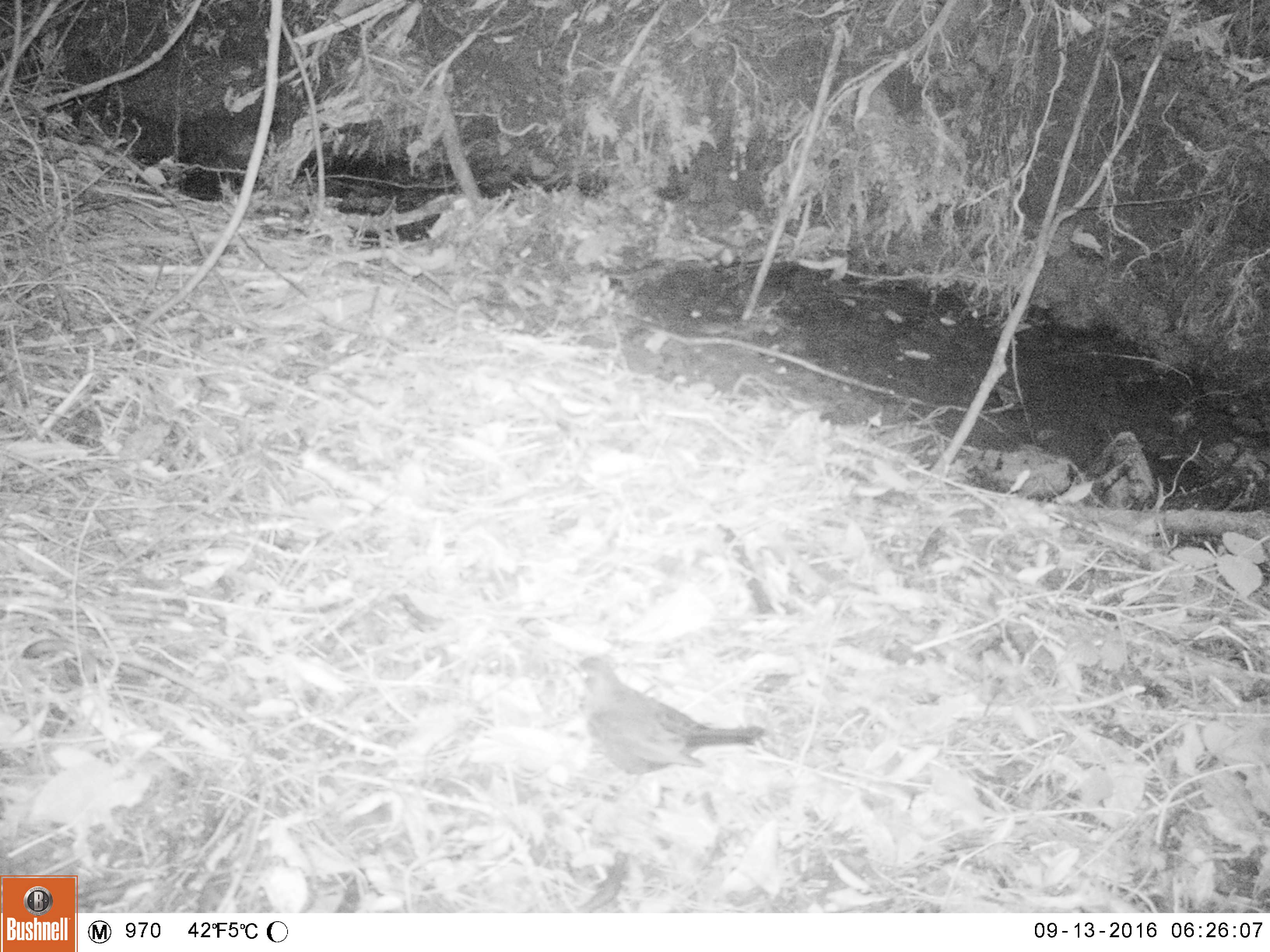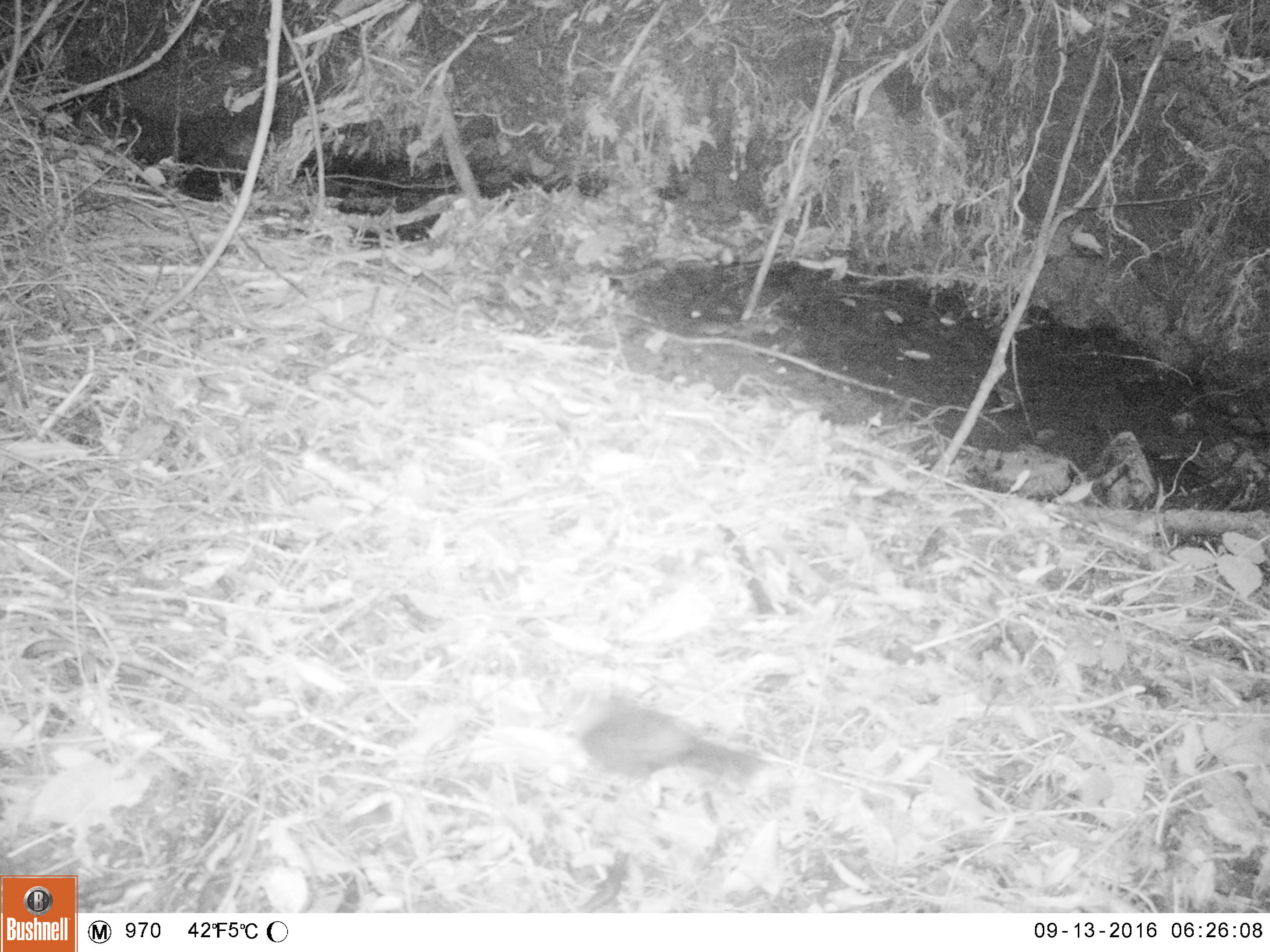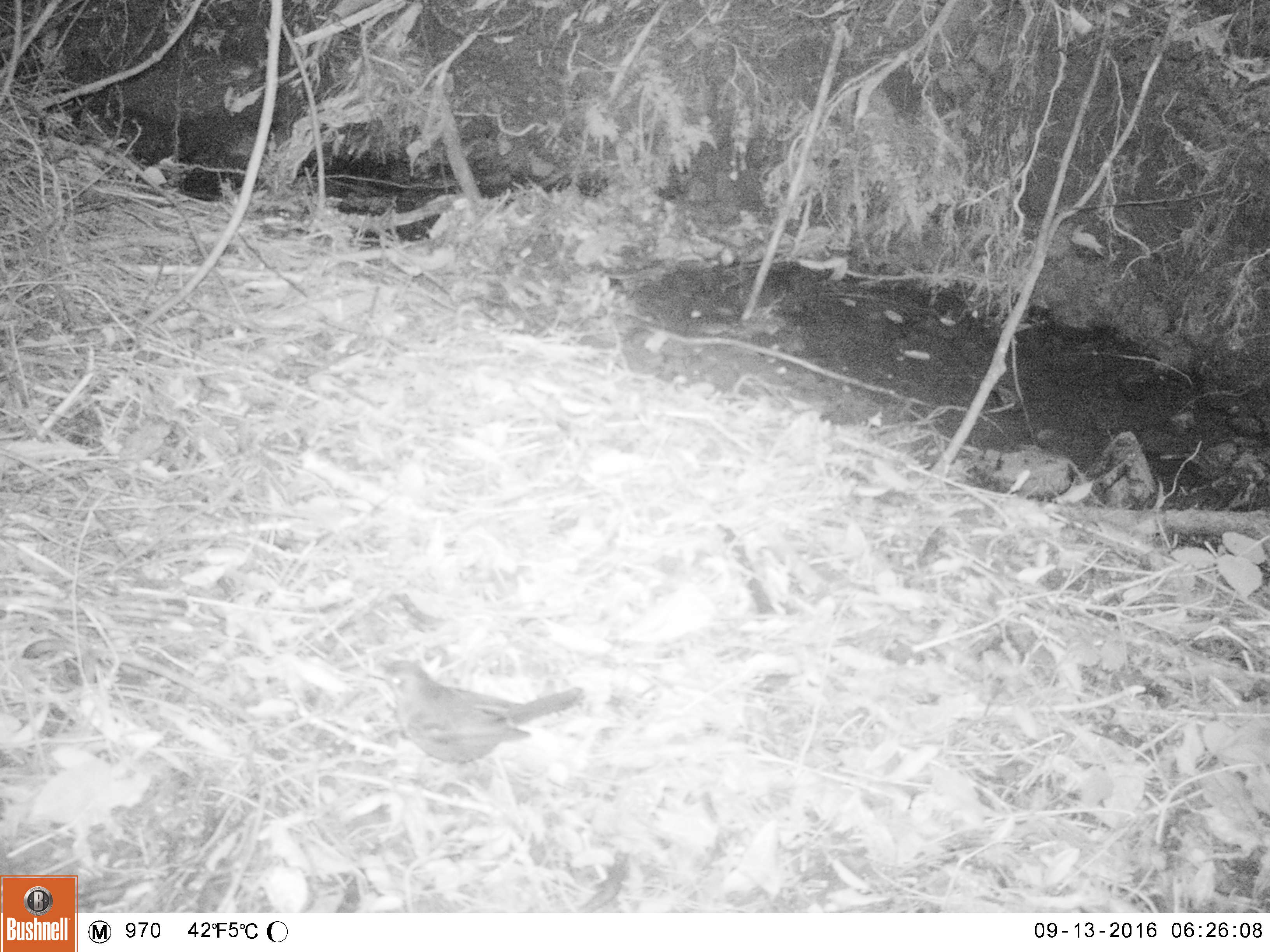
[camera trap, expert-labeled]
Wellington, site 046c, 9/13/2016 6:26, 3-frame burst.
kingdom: Animalia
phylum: Chordata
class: Aves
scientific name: Aves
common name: bird